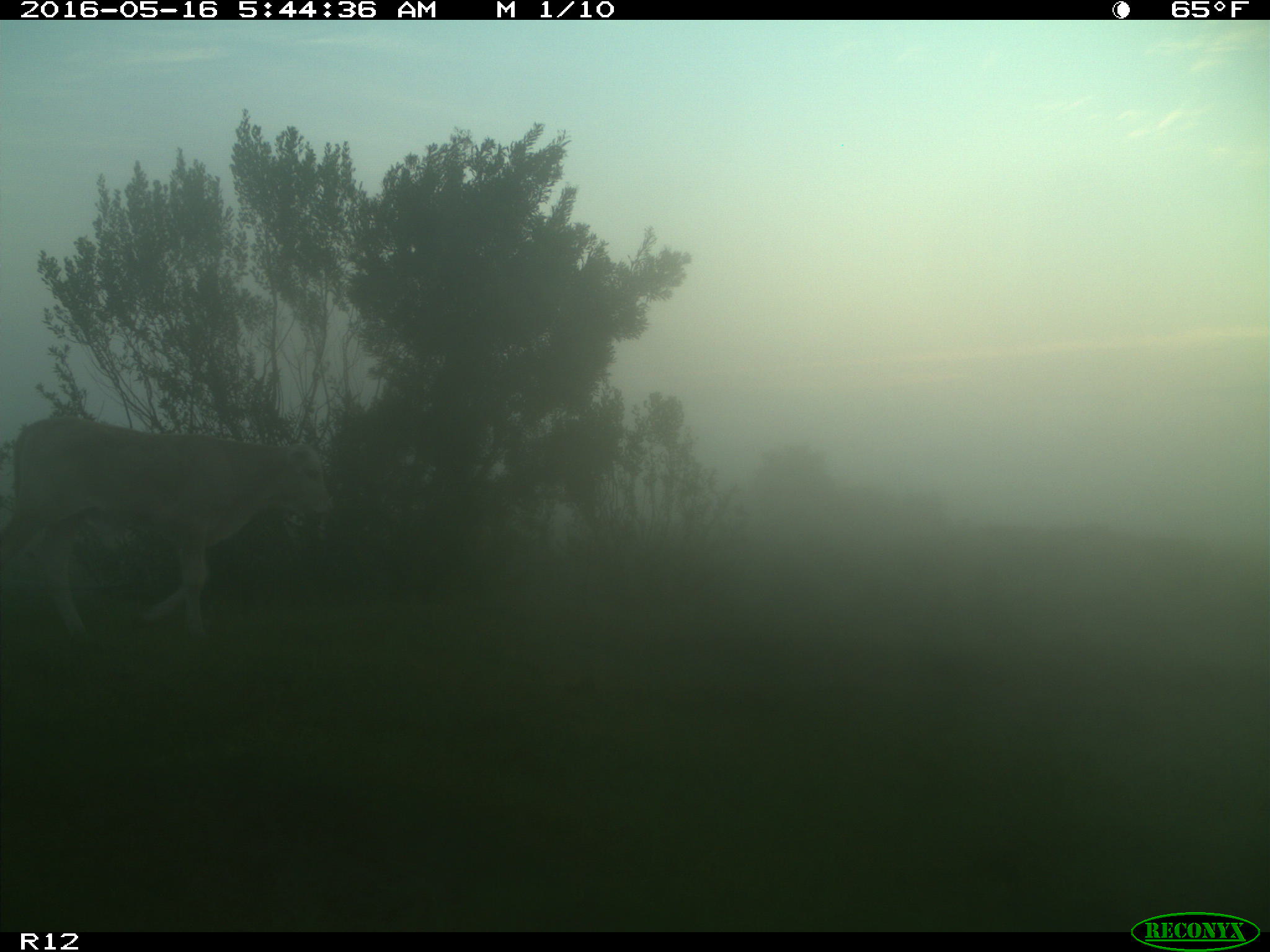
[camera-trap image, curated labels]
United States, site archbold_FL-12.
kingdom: Animalia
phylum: Chordata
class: Mammalia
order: Artiodactyla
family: Bovidae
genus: Bos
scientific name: Bos taurus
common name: domestic cow